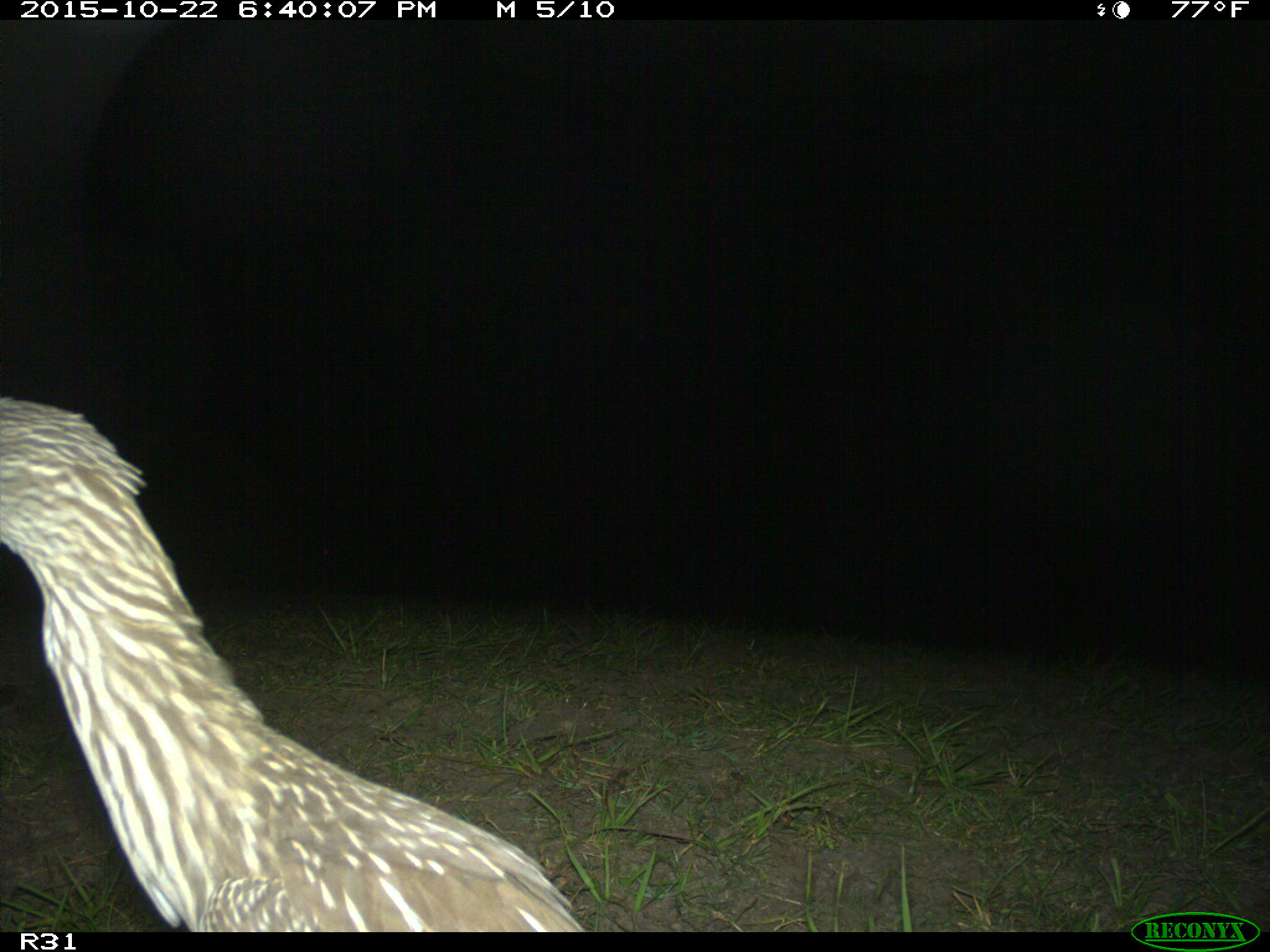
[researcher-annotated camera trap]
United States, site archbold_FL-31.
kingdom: Animalia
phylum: Chordata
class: Aves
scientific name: Aves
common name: birds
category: unidentified bird